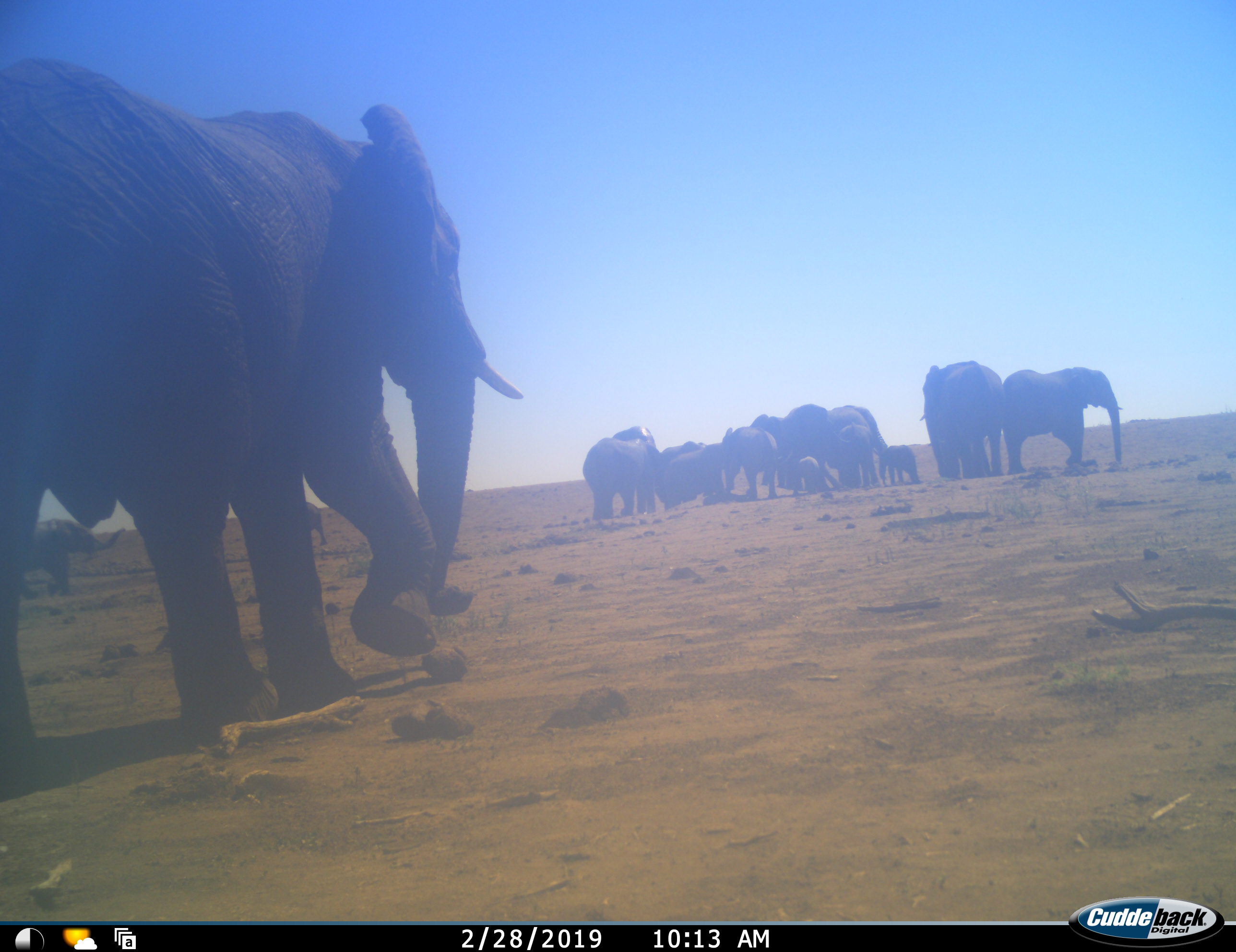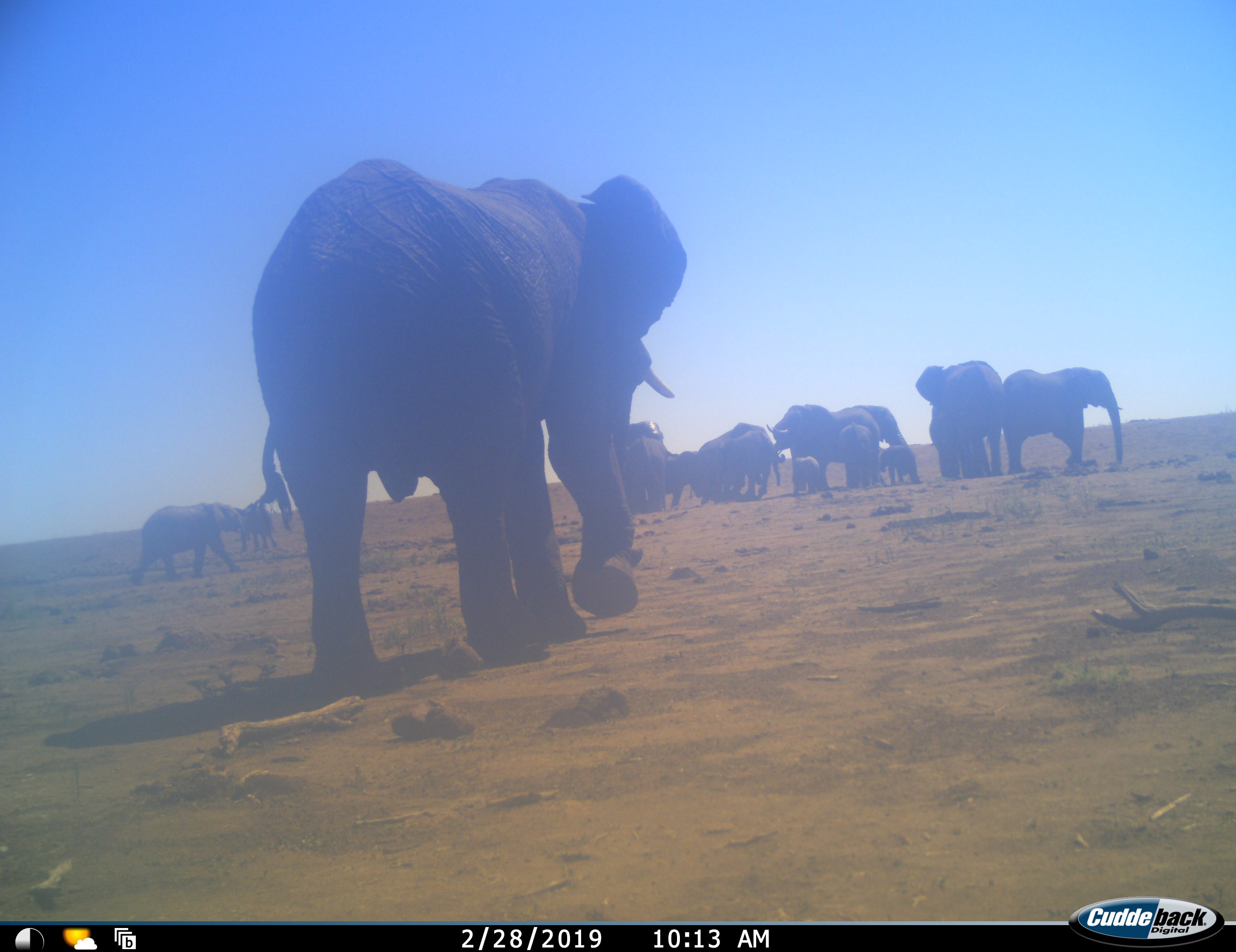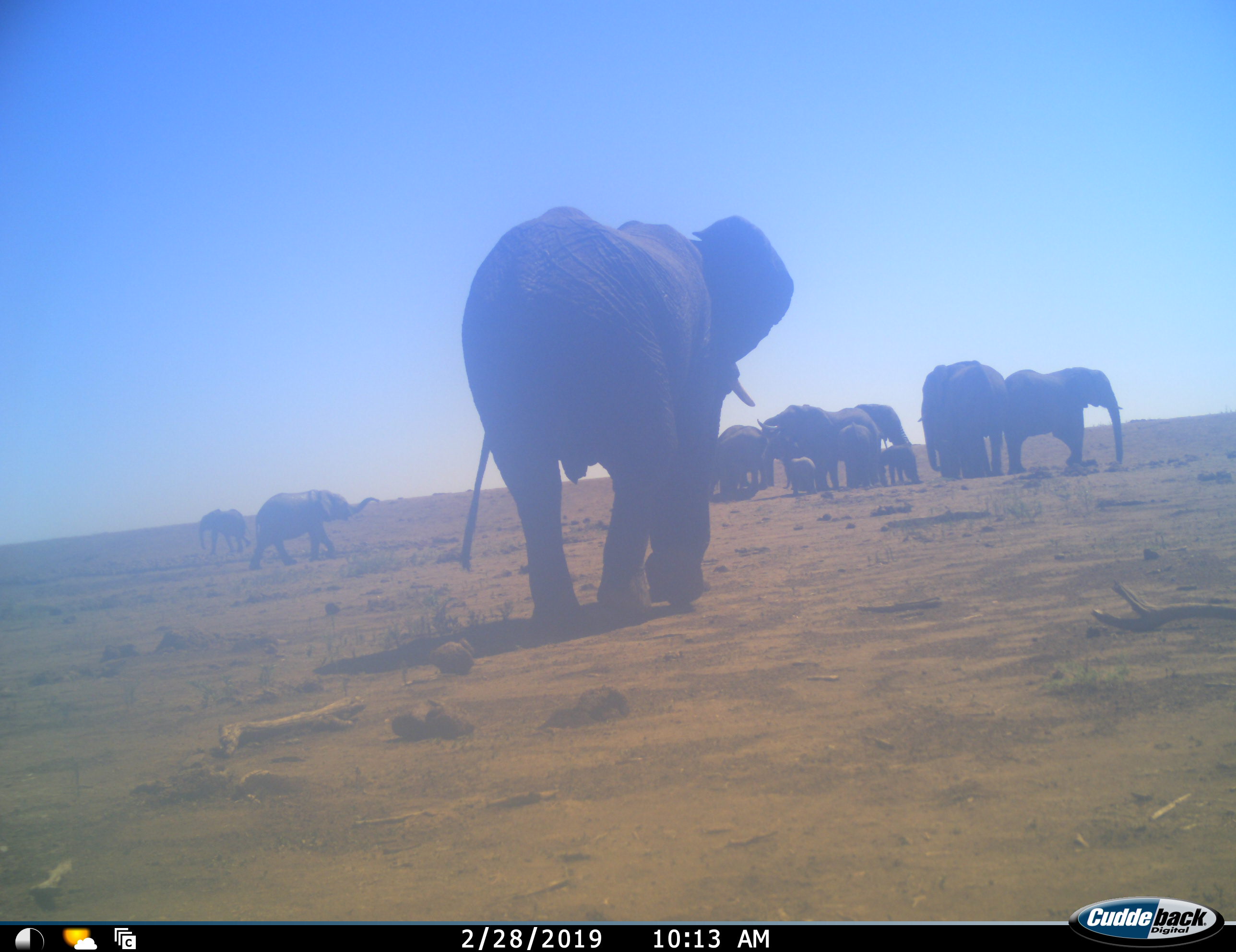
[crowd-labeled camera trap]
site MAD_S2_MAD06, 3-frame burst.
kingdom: Animalia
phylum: Chordata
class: Mammalia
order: Proboscidea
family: Elephantidae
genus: Loxodonta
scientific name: Loxodonta africana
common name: african bush elephant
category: elephant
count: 11-50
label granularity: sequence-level